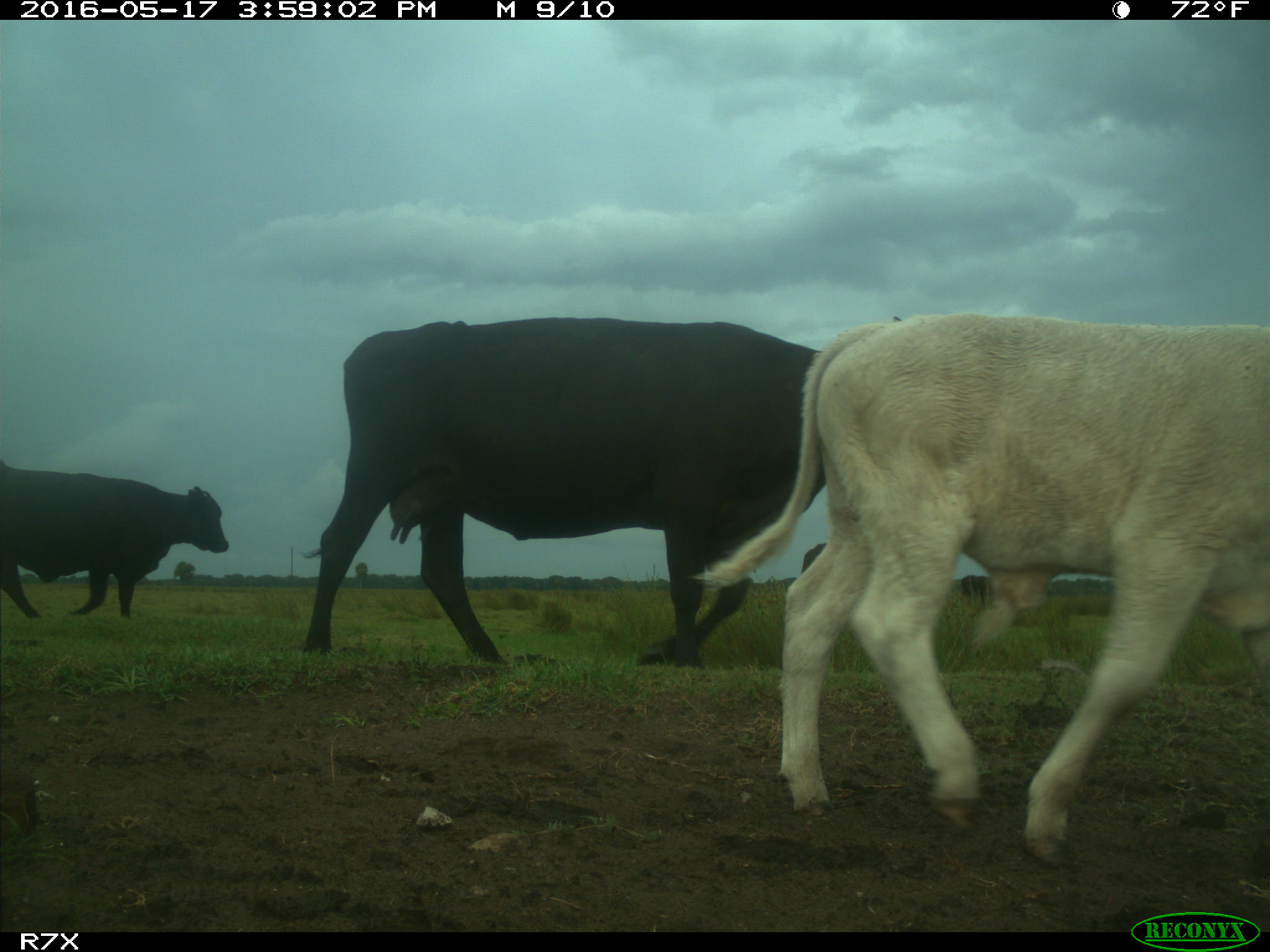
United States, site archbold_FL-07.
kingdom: Animalia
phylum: Chordata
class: Mammalia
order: Artiodactyla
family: Bovidae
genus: Bos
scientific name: Bos taurus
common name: domestic cow